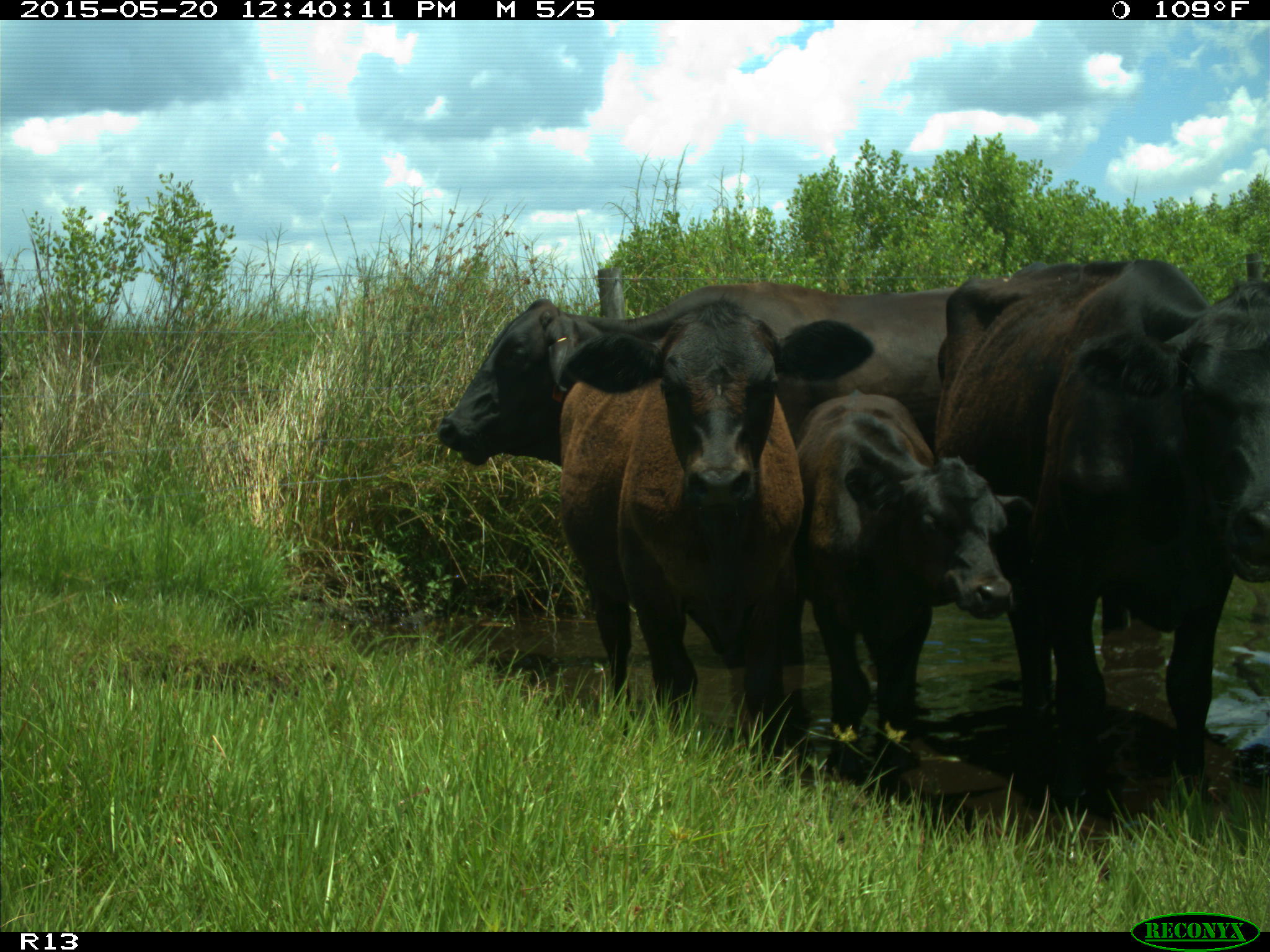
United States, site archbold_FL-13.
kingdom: Animalia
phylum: Chordata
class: Mammalia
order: Artiodactyla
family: Bovidae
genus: Bos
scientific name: Bos taurus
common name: domestic cow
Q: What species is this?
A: Bos taurus (domestic cow).